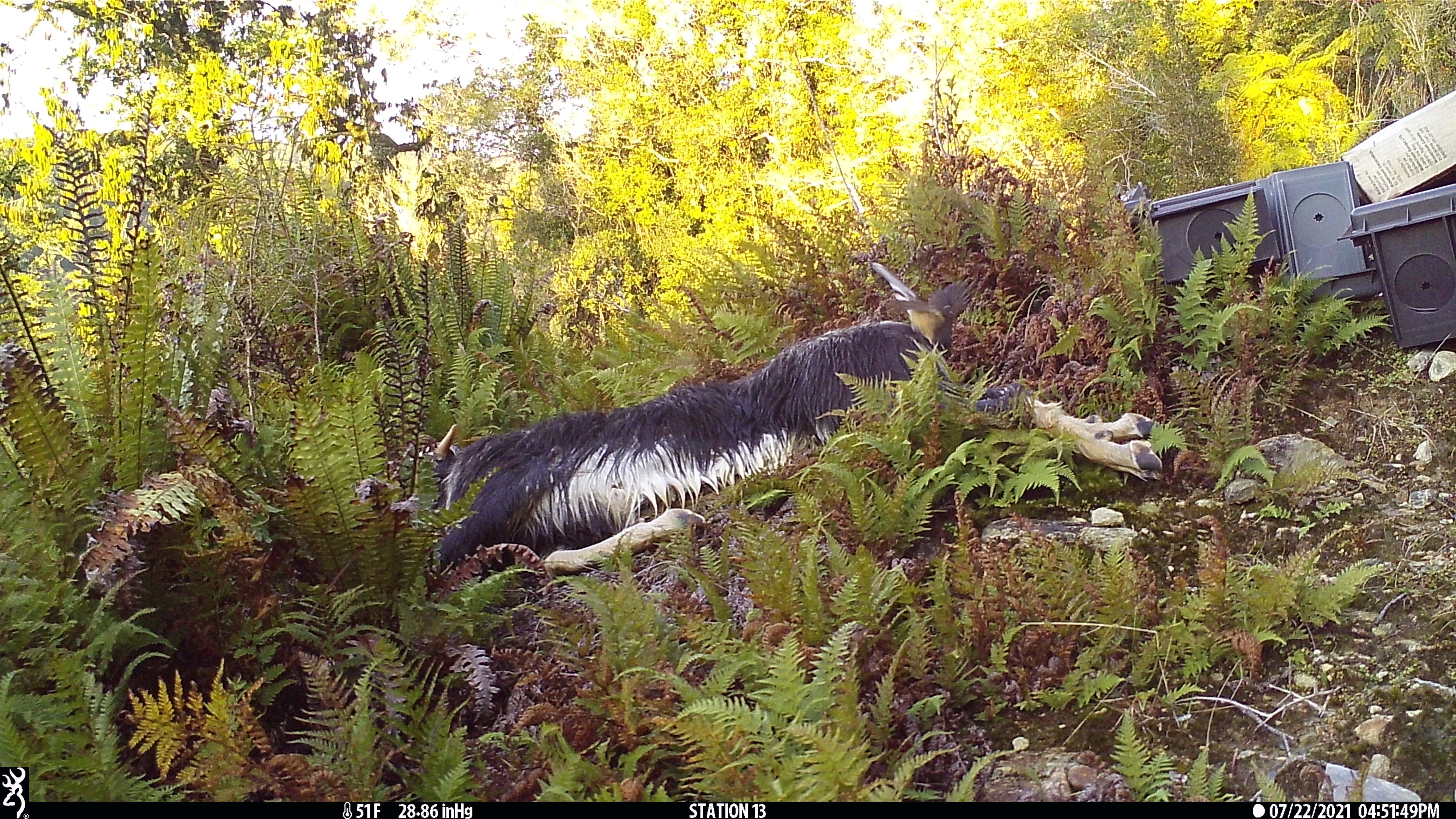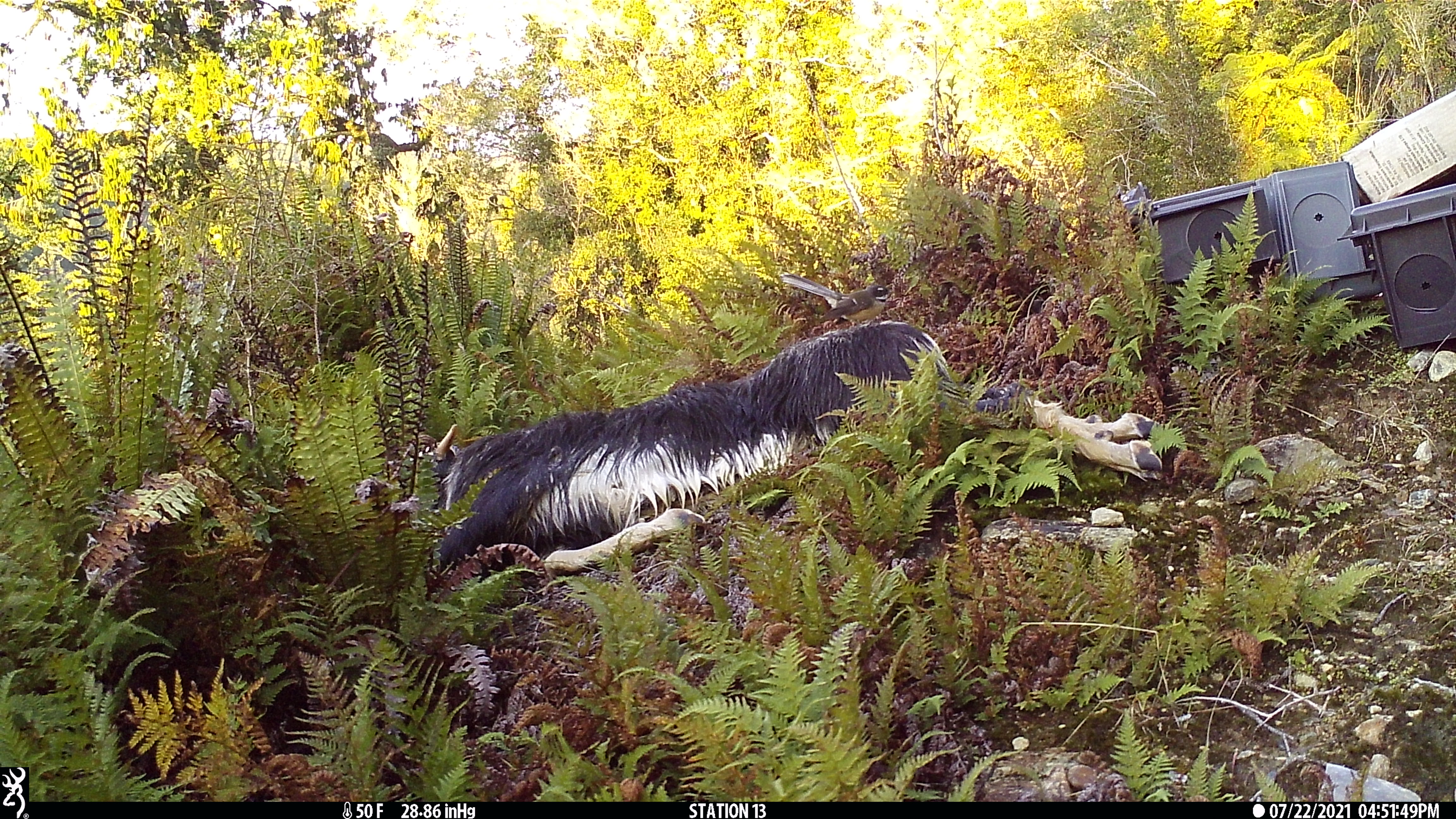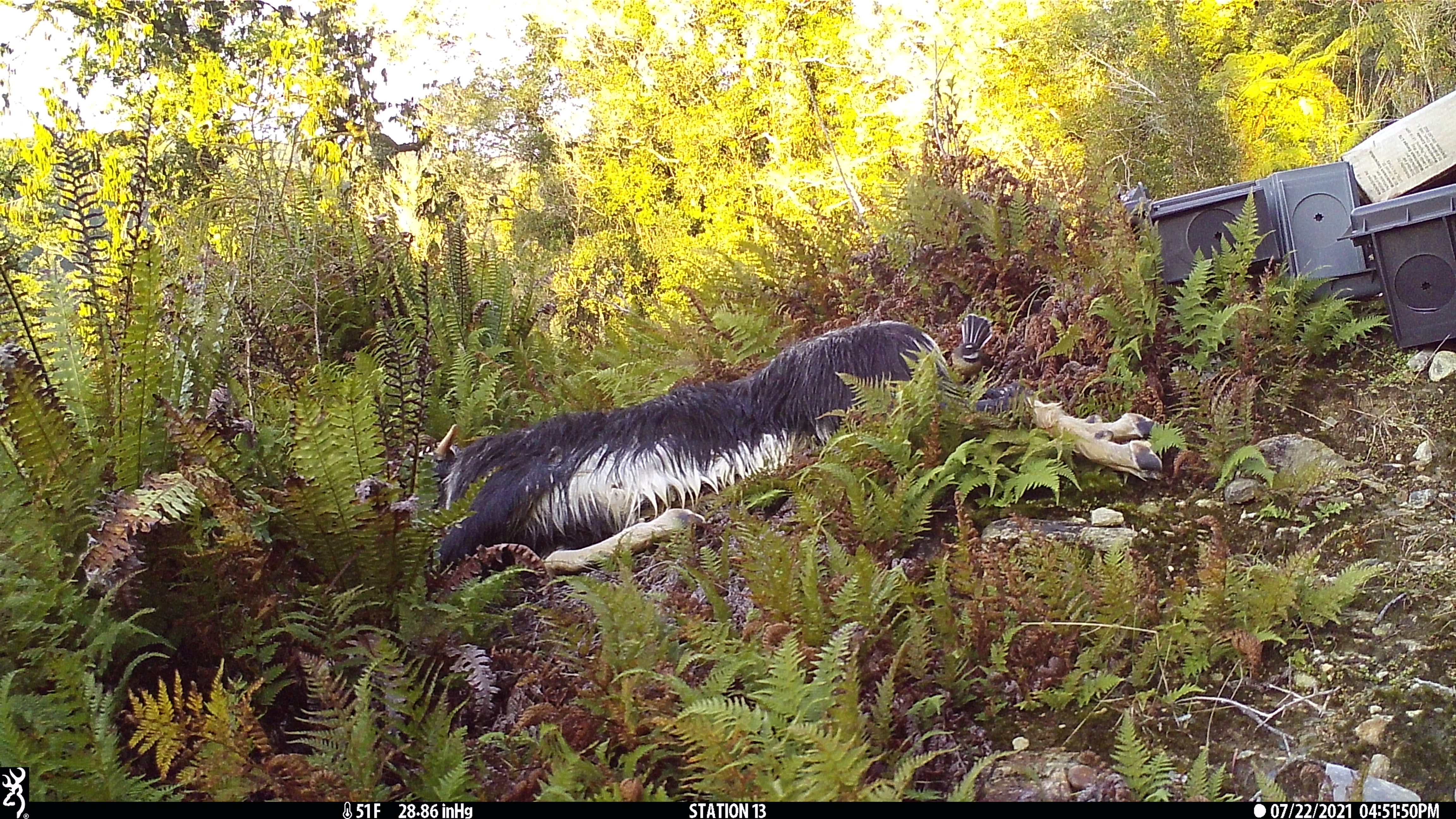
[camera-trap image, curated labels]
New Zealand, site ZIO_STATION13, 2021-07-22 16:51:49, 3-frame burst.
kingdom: Animalia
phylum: Chordata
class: Aves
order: Passeriformes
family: Rhipiduridae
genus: Rhipidura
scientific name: Rhipidura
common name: fantails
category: fantail